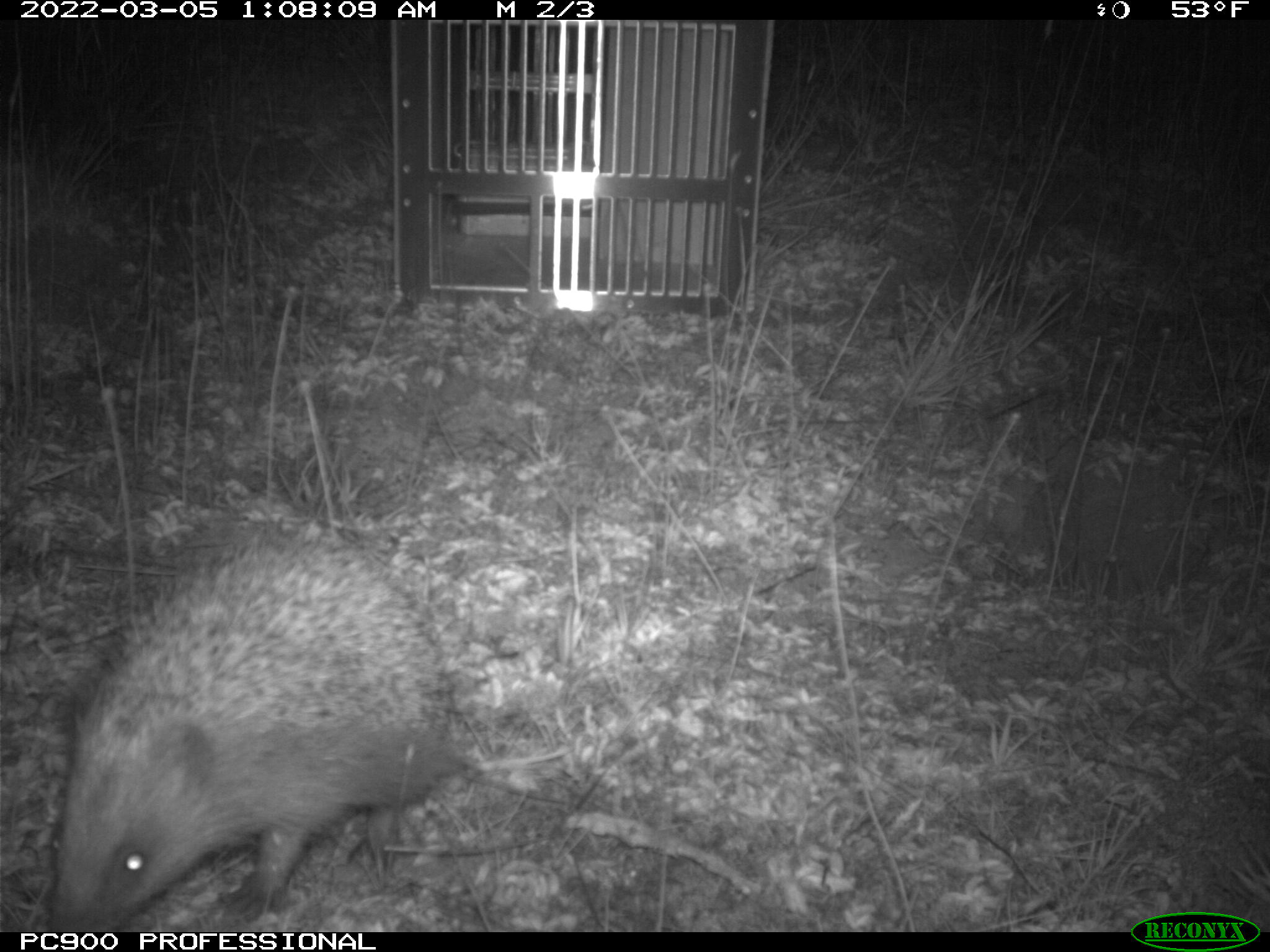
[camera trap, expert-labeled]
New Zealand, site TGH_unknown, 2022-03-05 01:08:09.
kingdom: Animalia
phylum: Chordata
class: Mammalia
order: Eulipotyphla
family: Erinaceidae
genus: Erinaceus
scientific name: Erinaceus europaeus europaeus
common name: european hedgehog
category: hedgehog